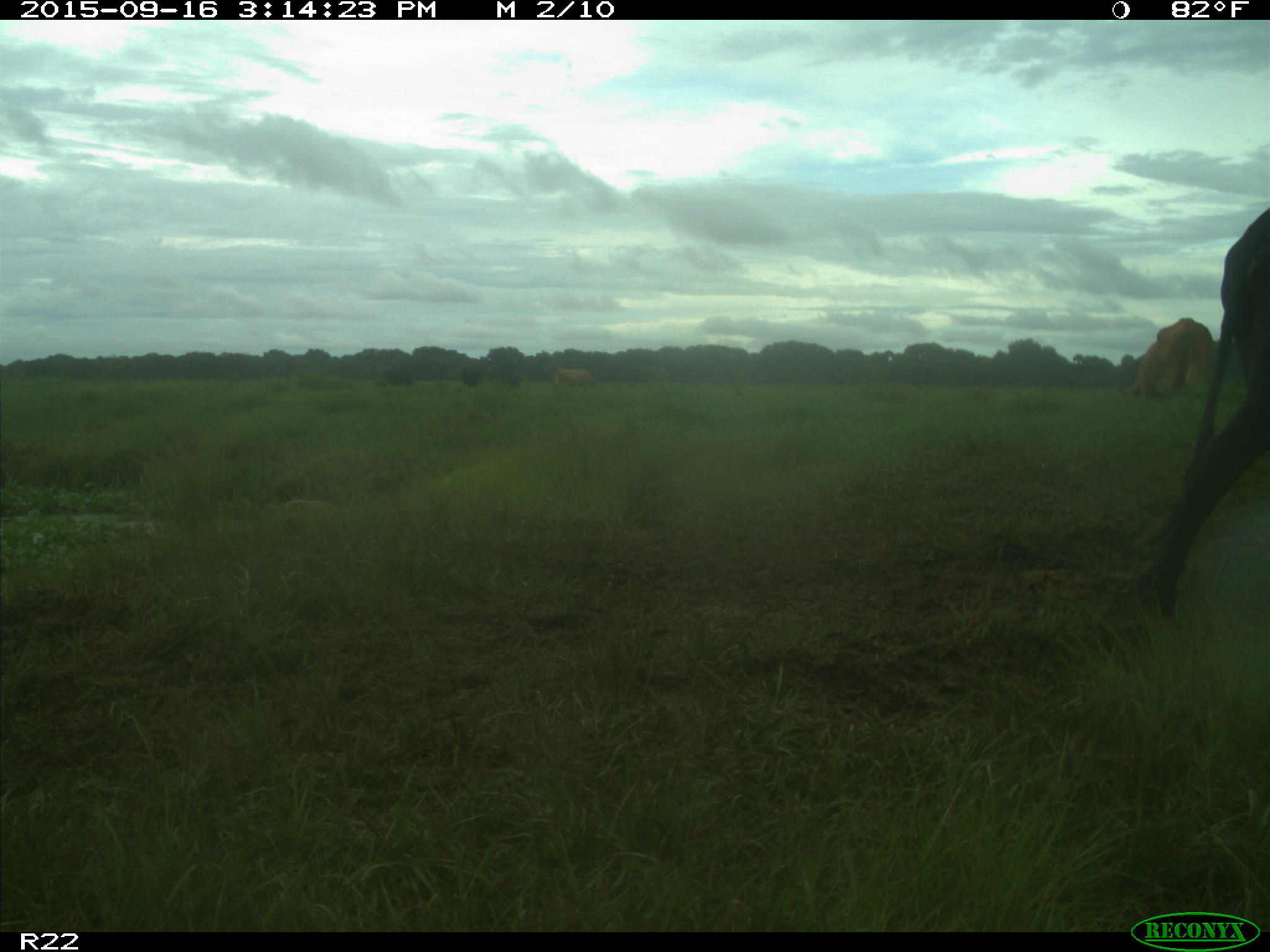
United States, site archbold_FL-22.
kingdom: Animalia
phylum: Chordata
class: Mammalia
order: Artiodactyla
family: Bovidae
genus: Bos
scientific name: Bos taurus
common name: domestic cow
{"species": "Bos taurus (domestic cow)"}